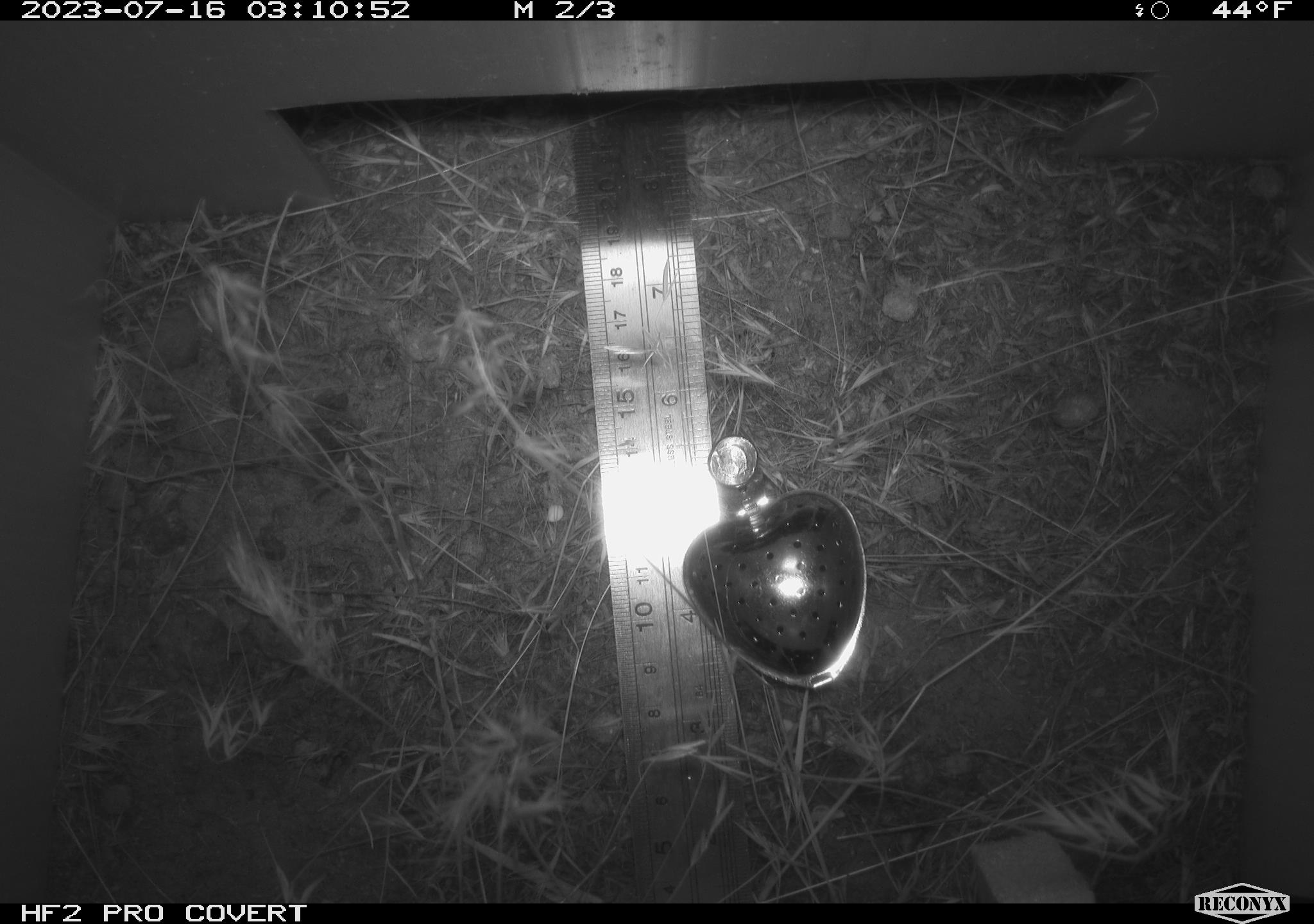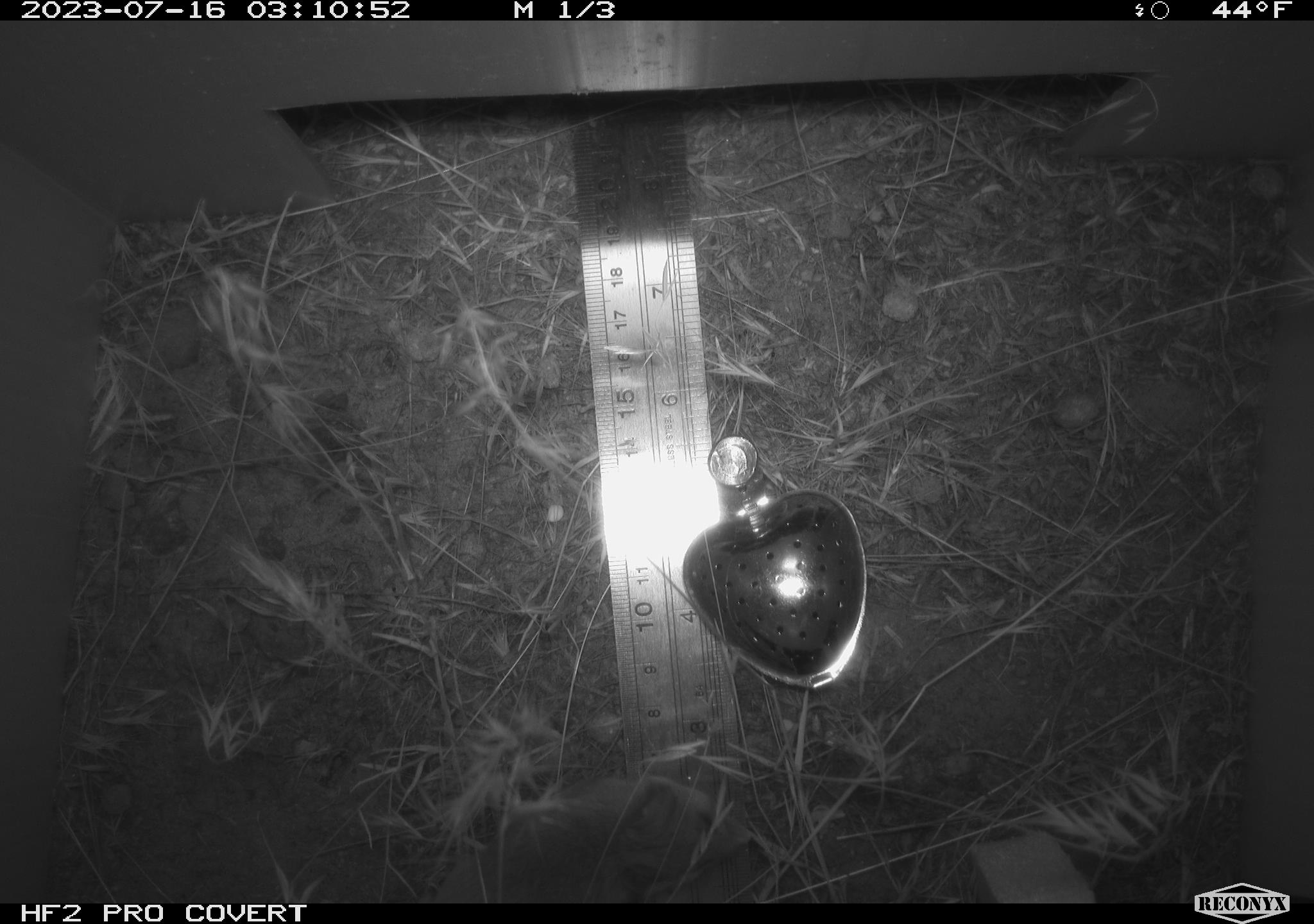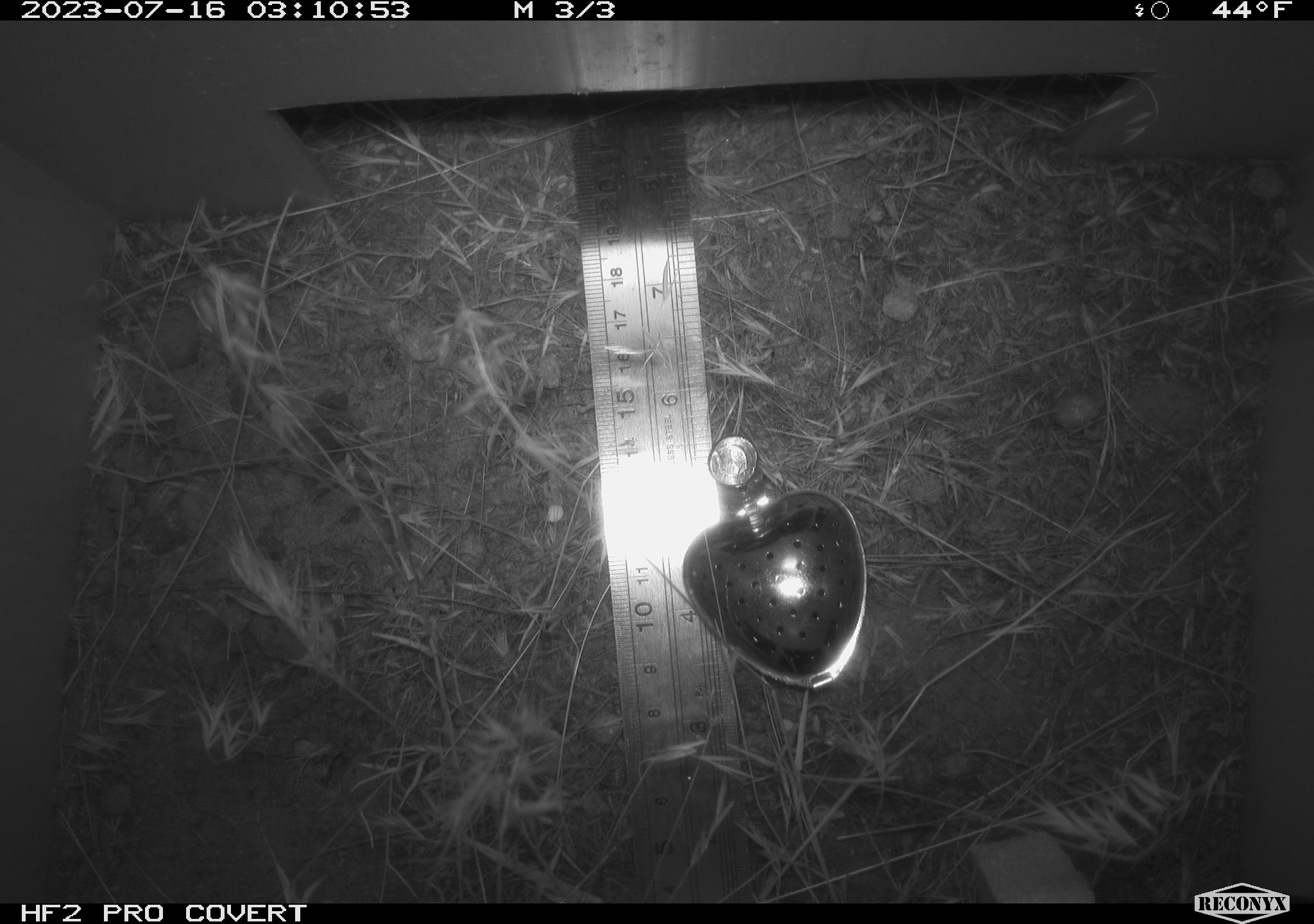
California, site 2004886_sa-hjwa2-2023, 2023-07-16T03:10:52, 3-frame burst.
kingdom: Animalia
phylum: Chordata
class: Mammalia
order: Rodentia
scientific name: Rodentia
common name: mouse species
Mouse species (Rodentia).